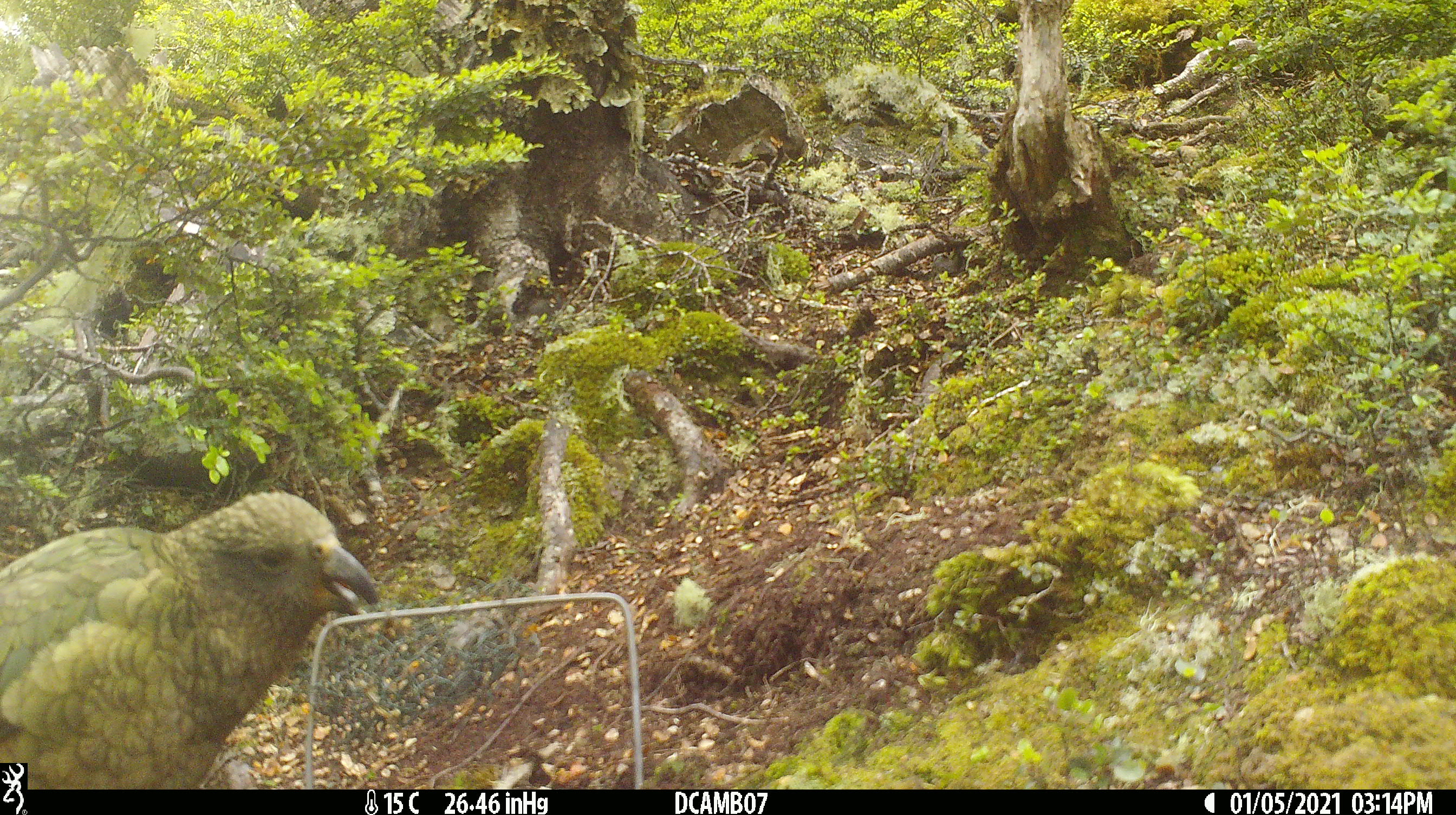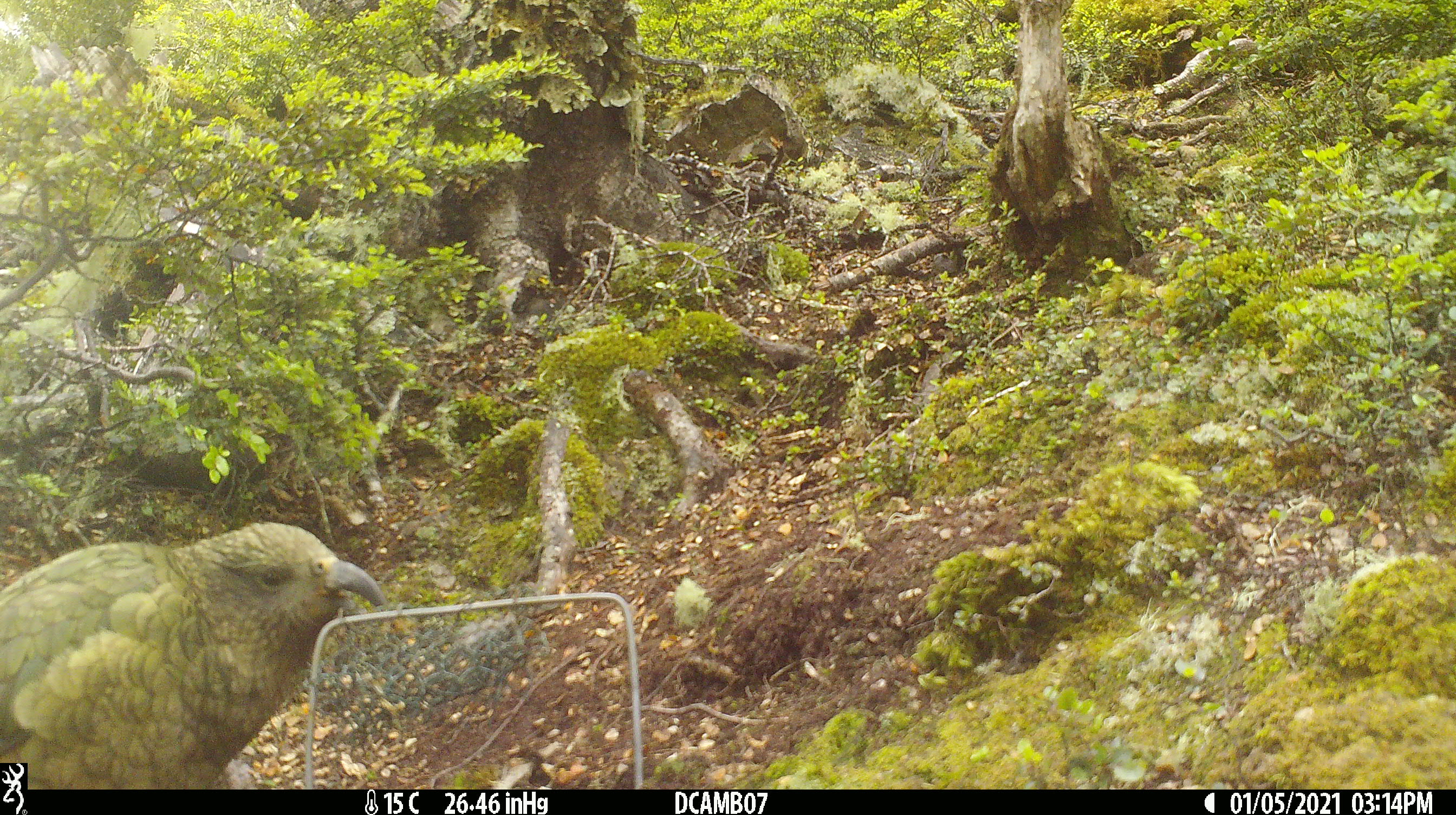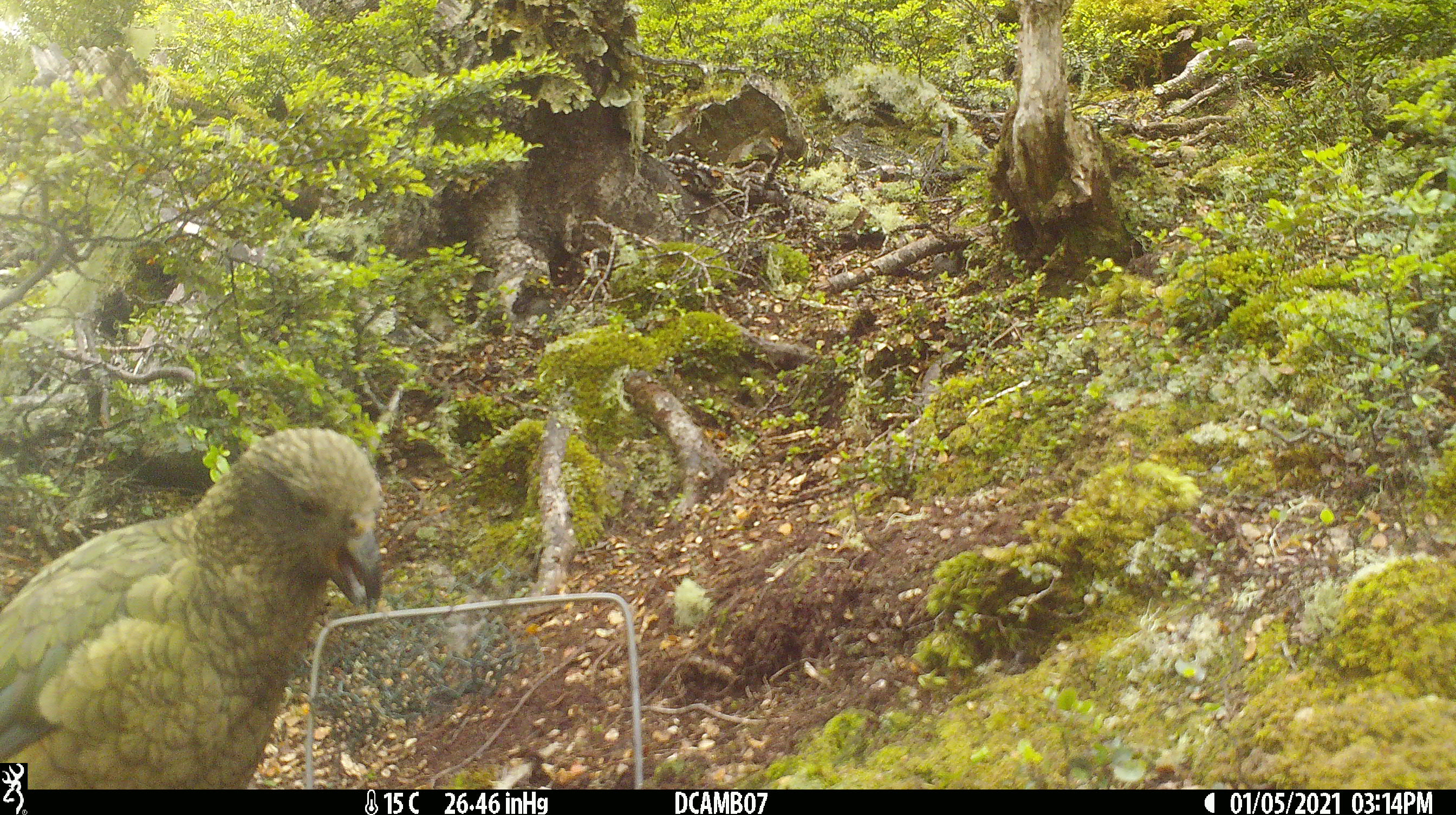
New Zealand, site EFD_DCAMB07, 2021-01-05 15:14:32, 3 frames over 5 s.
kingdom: Animalia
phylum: Chordata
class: Aves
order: Psittaciformes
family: Strigopidae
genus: Nestor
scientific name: Nestor notabilis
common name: kea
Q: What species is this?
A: Kea (Nestor notabilis).